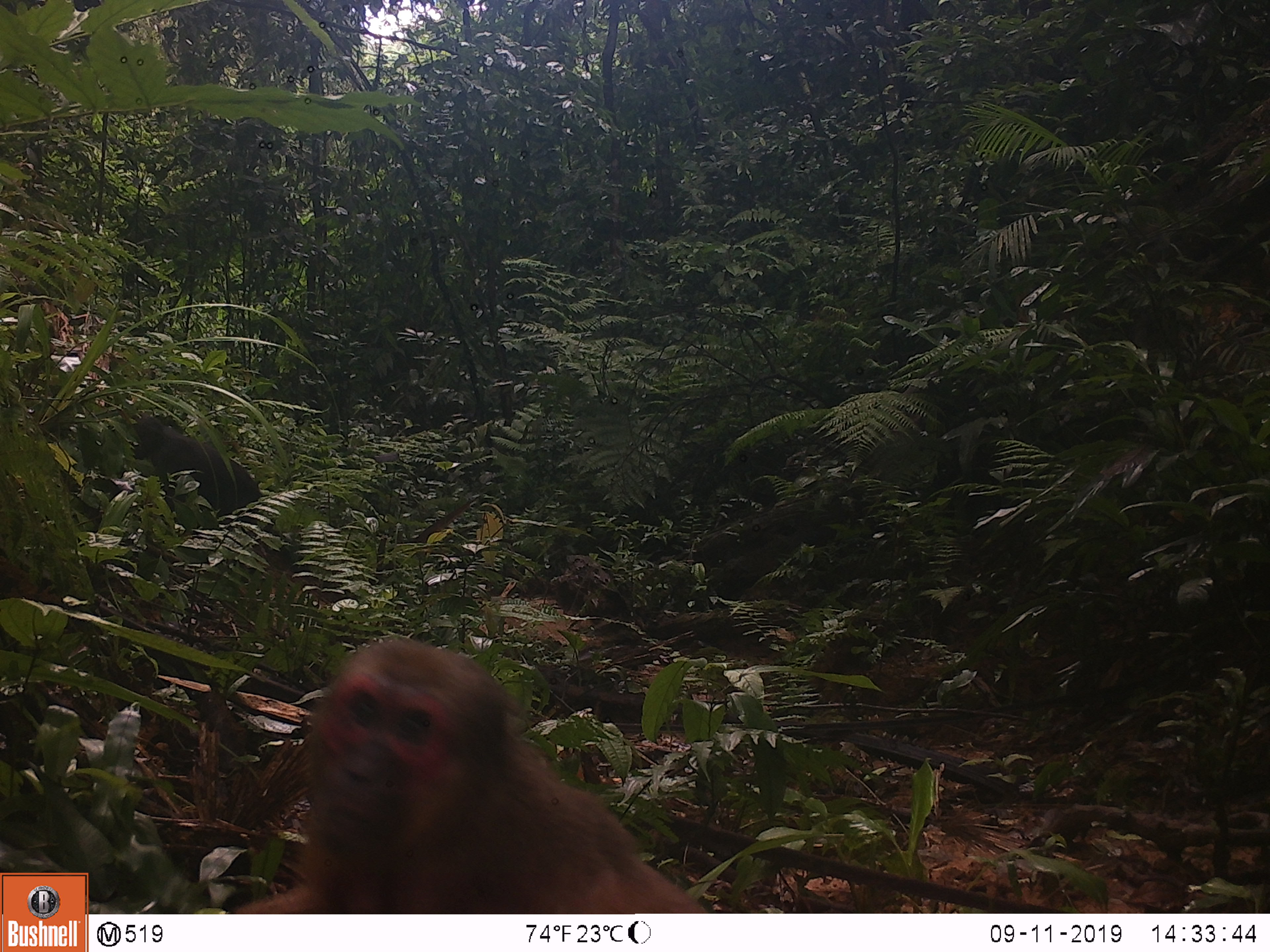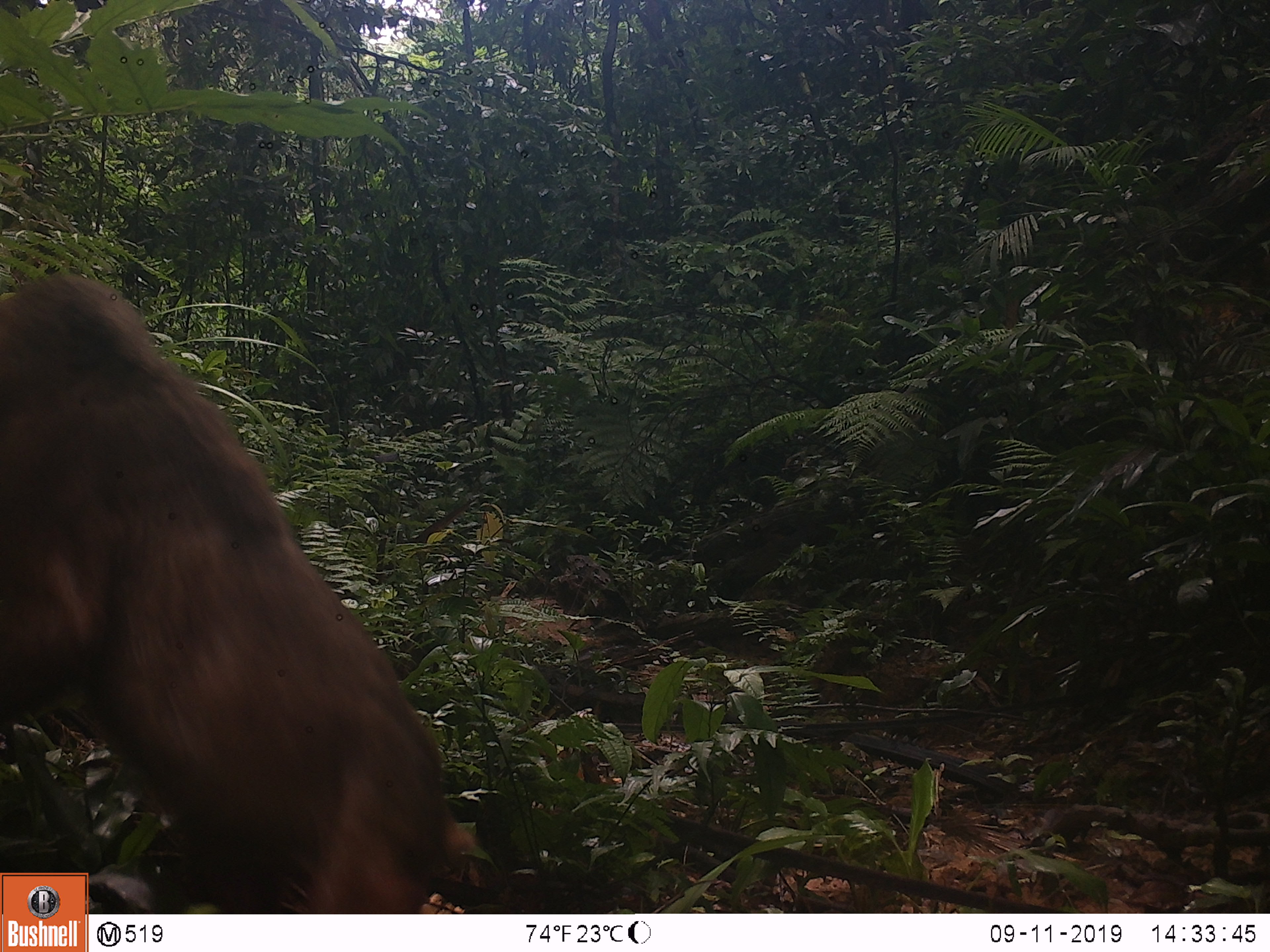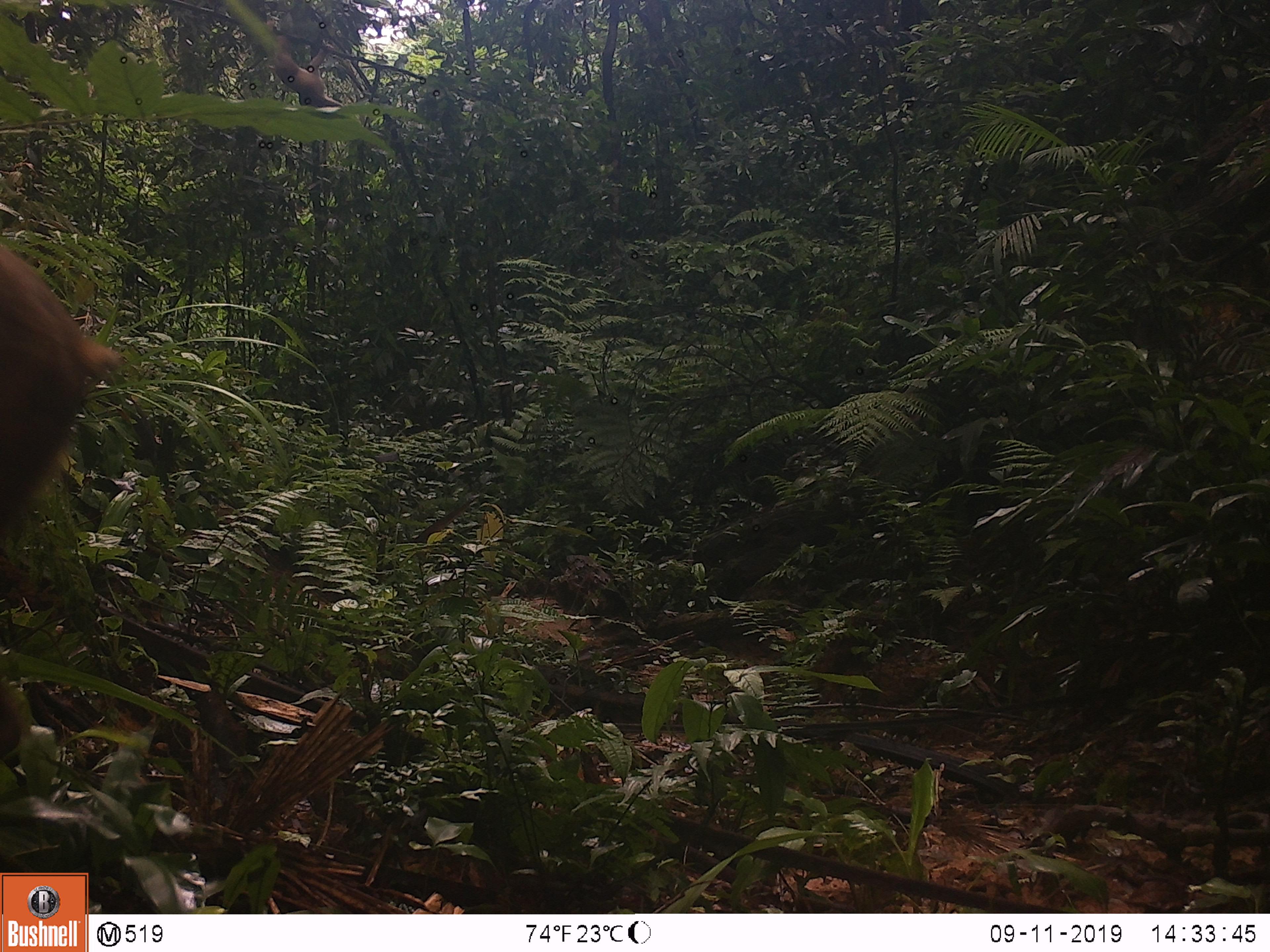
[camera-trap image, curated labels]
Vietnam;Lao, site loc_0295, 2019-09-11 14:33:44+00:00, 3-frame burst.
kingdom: Animalia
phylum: Chordata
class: Mammalia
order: Primates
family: Cercopithecidae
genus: Macaca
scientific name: Macaca arctoides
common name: stump-tailed macaque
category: stump tailed macaque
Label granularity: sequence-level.